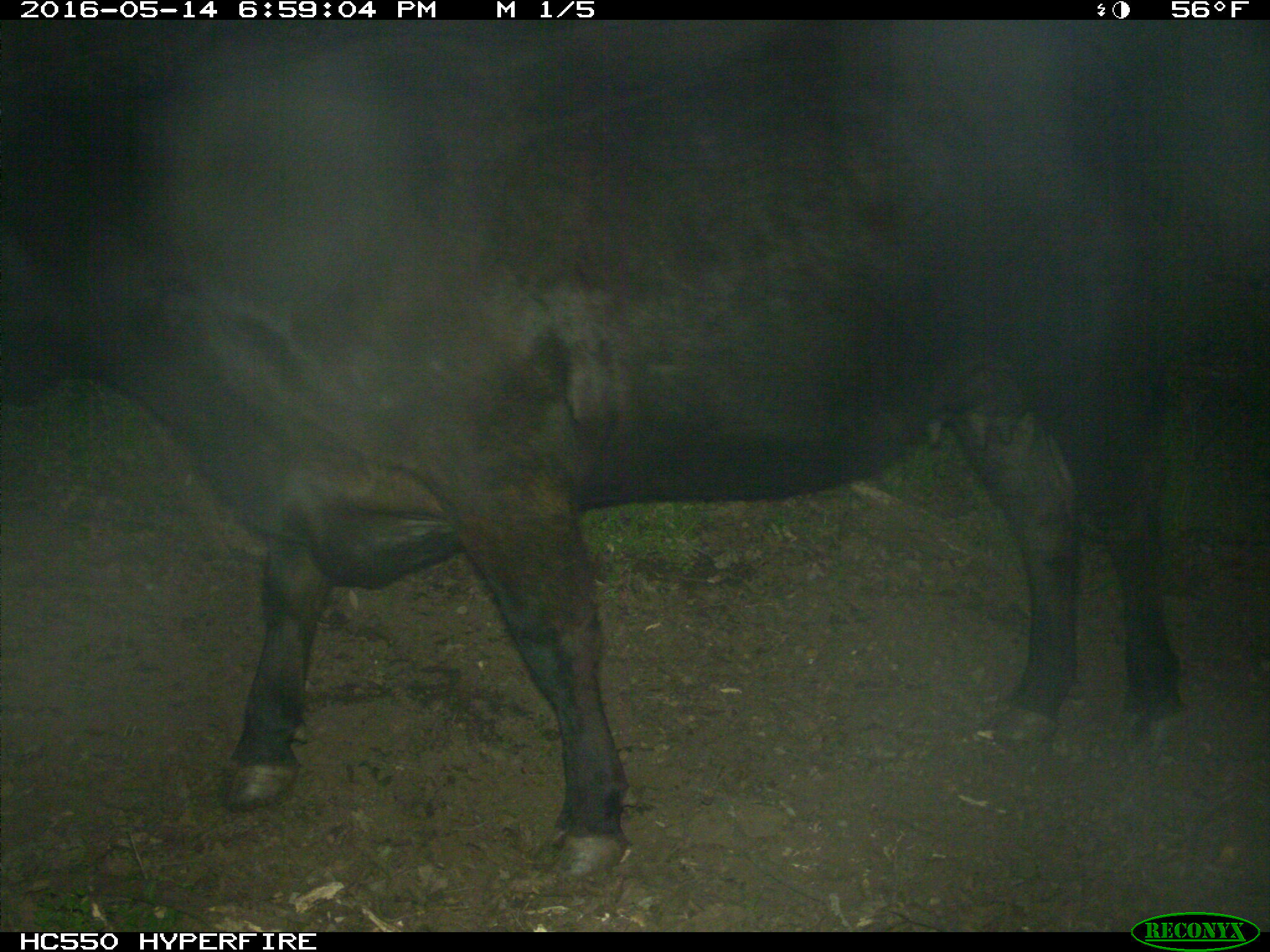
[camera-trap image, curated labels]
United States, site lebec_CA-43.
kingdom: Animalia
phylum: Chordata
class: Mammalia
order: Artiodactyla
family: Bovidae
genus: Bos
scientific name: Bos taurus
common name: domestic cow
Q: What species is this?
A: Bos taurus (domestic cow).